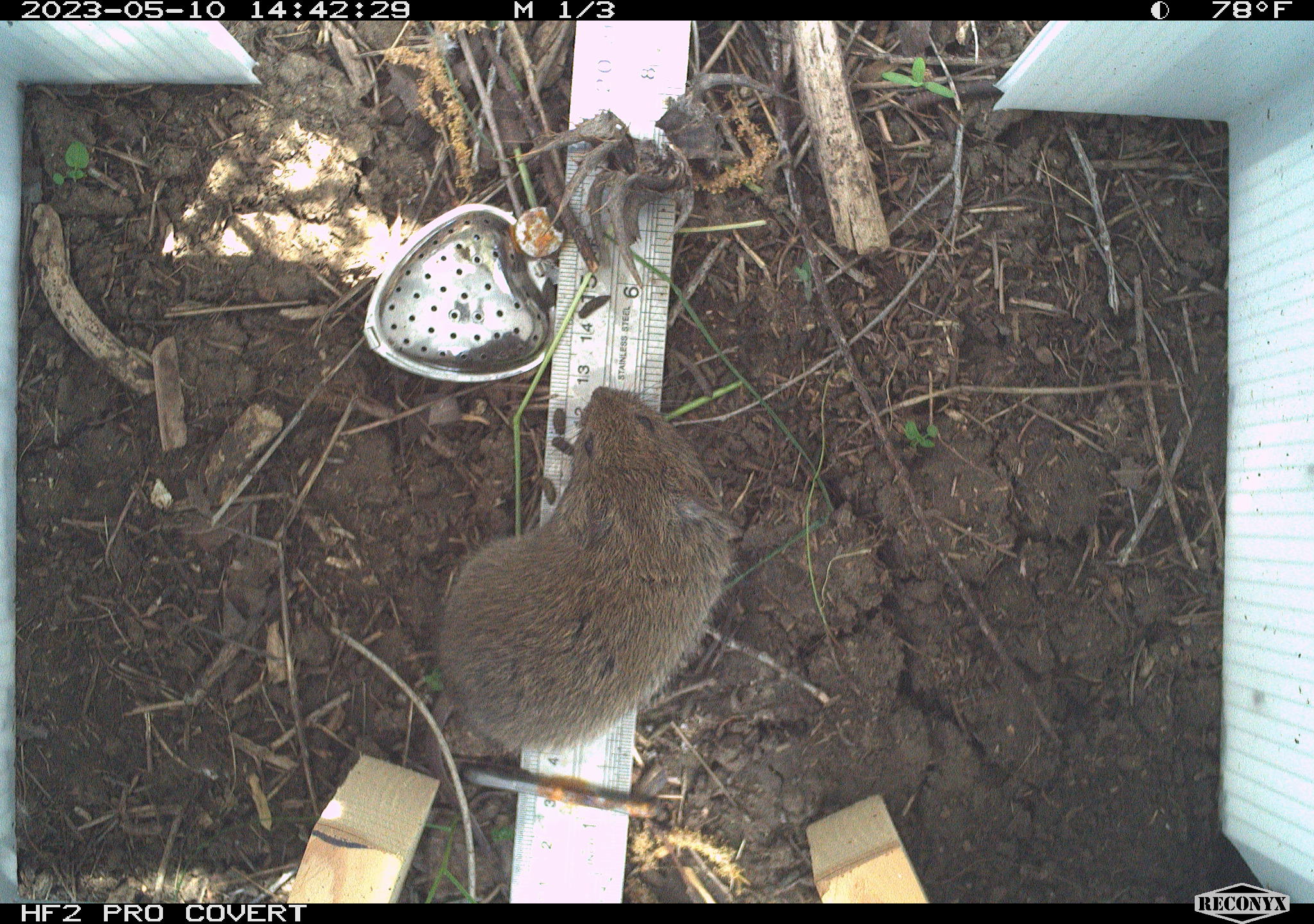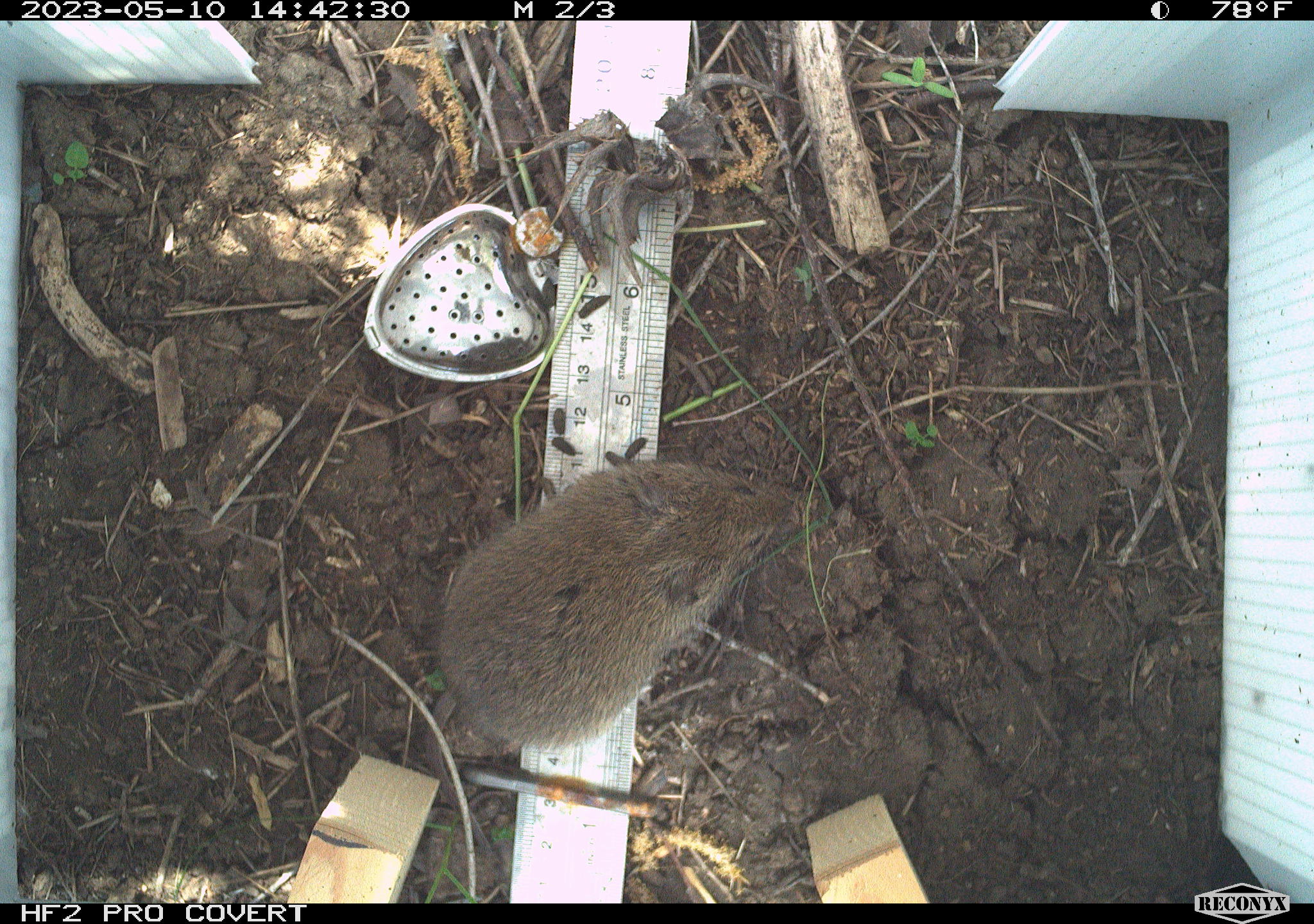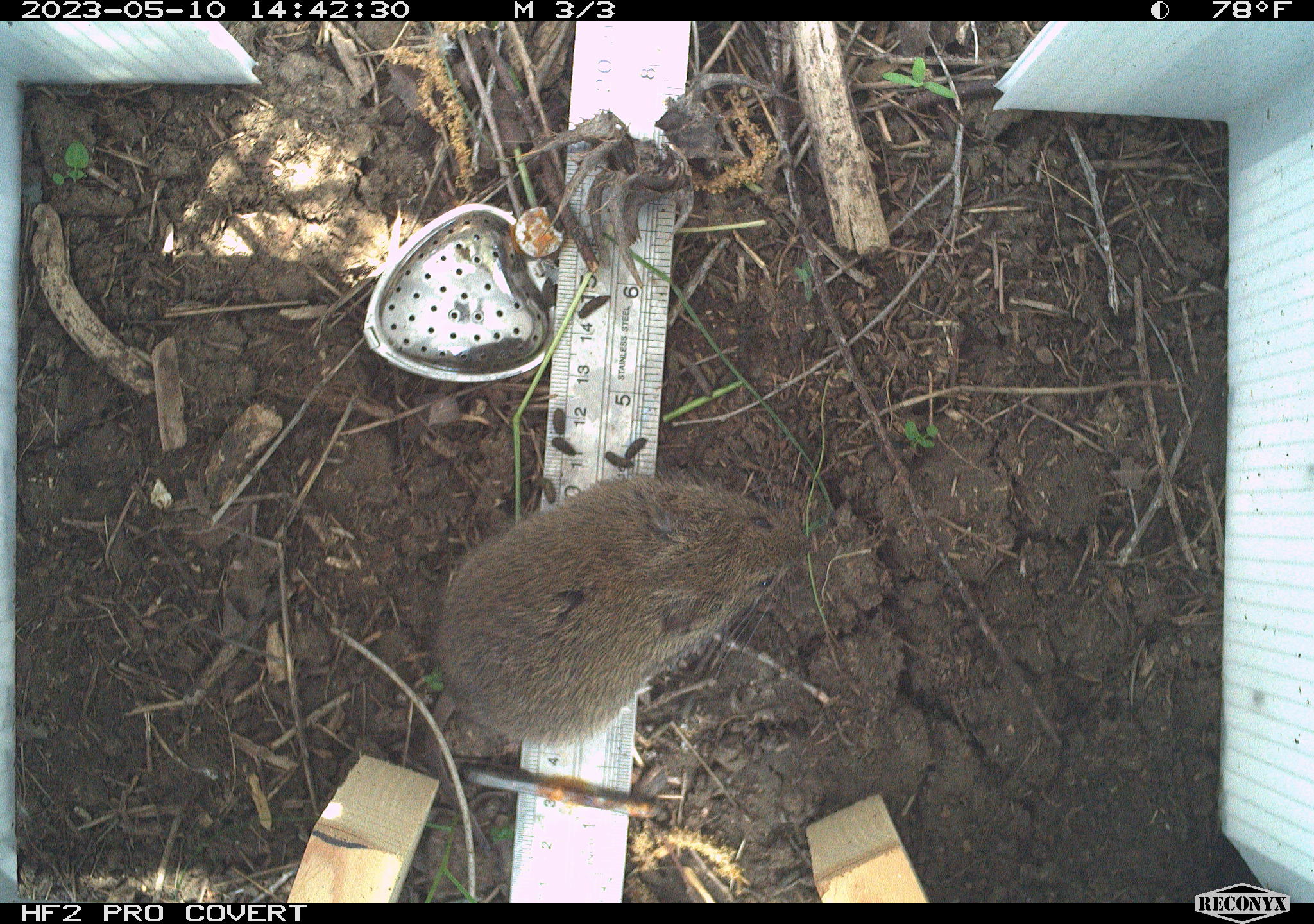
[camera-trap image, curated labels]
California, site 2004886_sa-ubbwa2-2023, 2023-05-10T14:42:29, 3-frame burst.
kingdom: Animalia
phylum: Chordata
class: Mammalia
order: Rodentia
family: Cricetidae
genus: Microtus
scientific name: Microtus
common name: meadow vole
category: microtus species